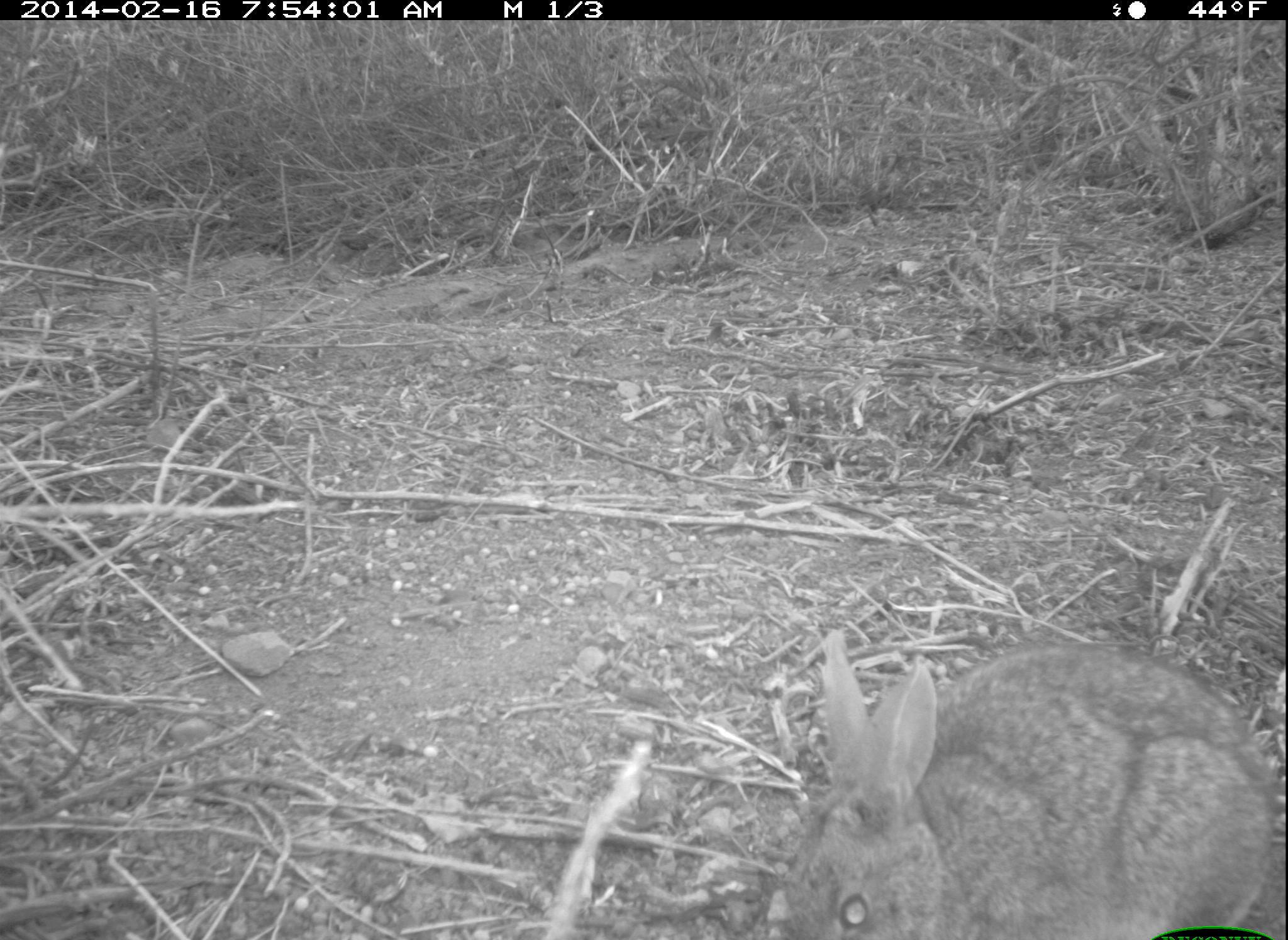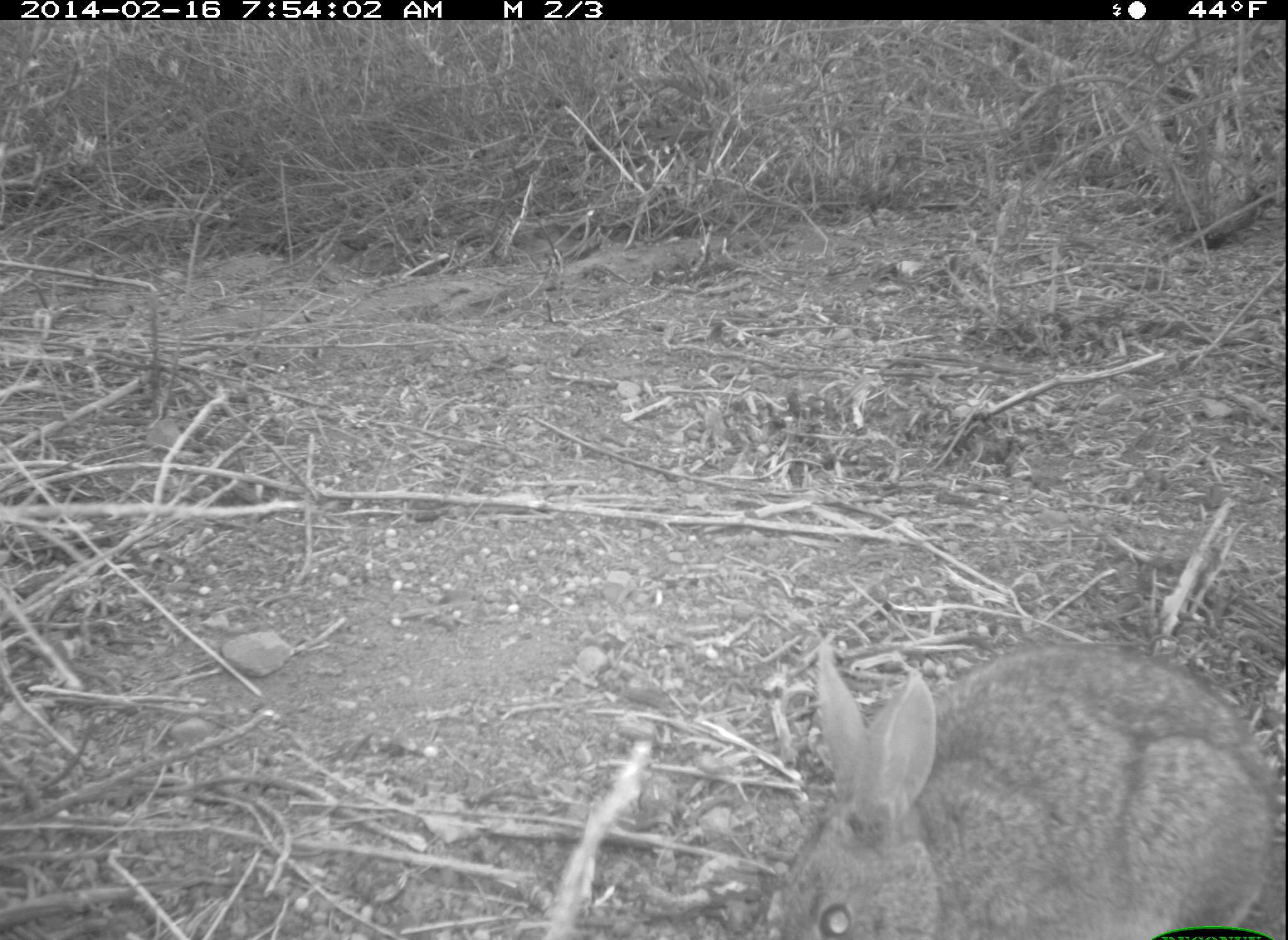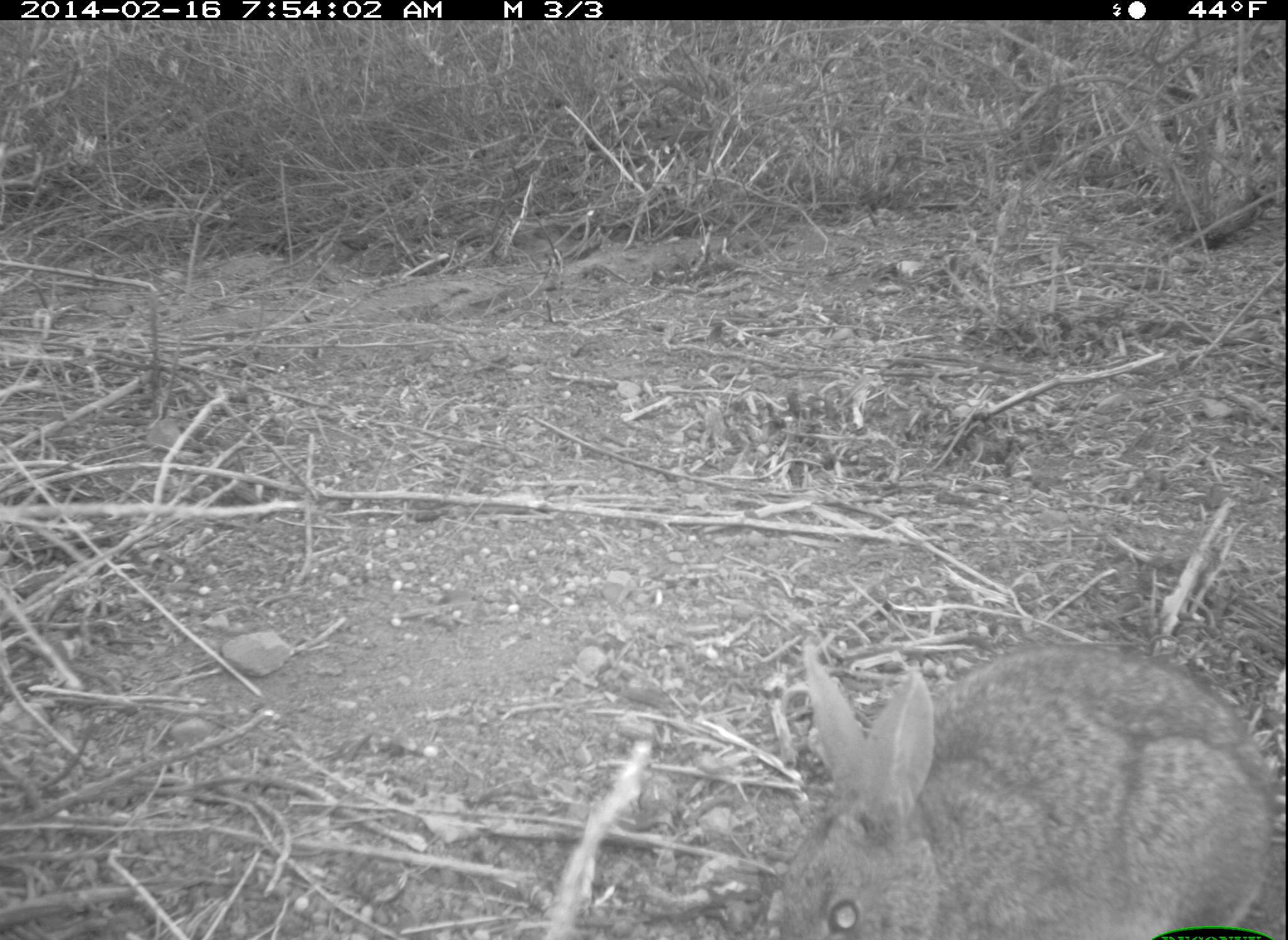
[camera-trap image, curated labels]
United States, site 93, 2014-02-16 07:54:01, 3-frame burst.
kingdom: Animalia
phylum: Chordata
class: Mammalia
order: Lagomorpha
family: Leporidae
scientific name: Leporidae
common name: rabbits and hares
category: rabbit